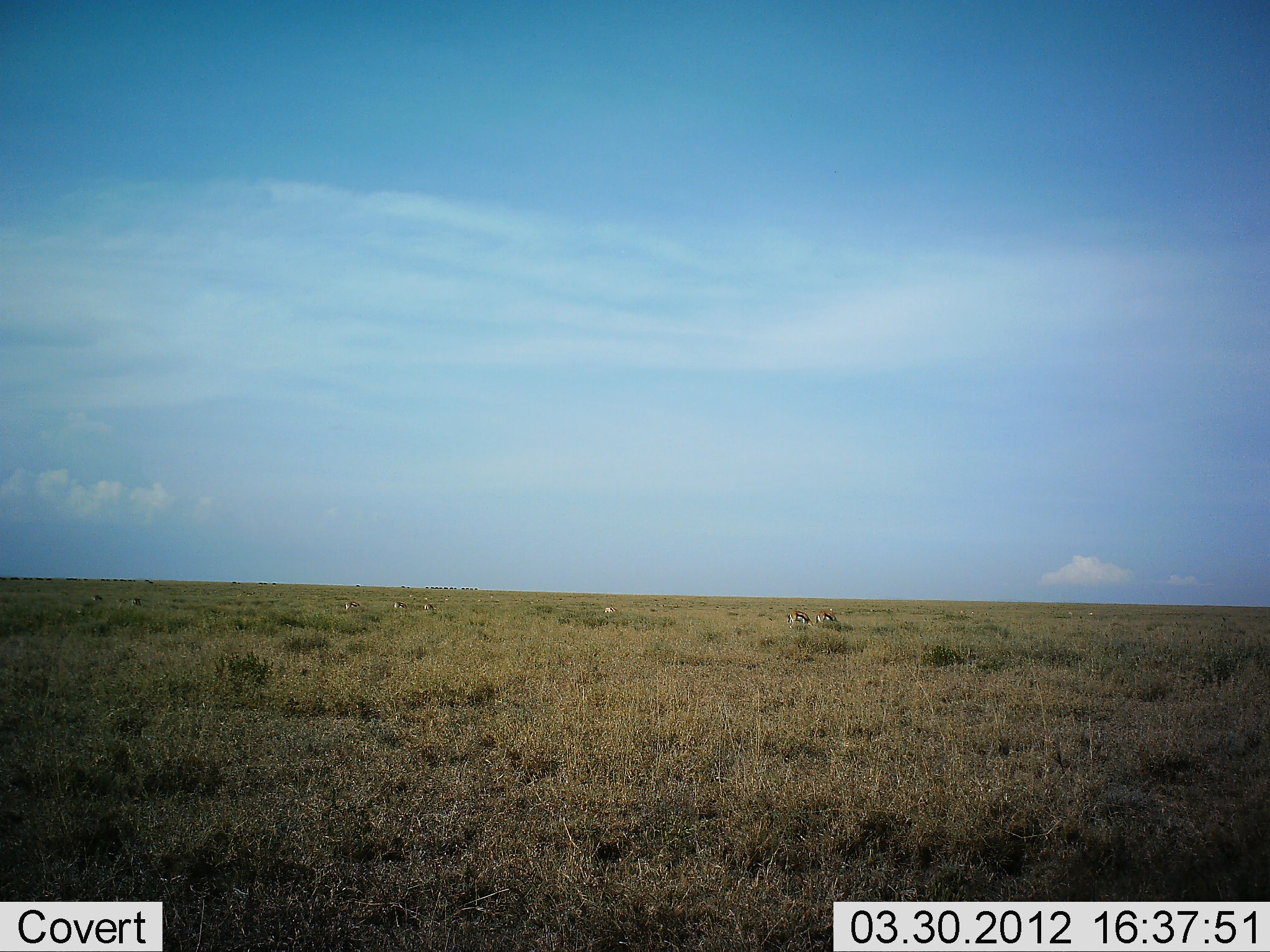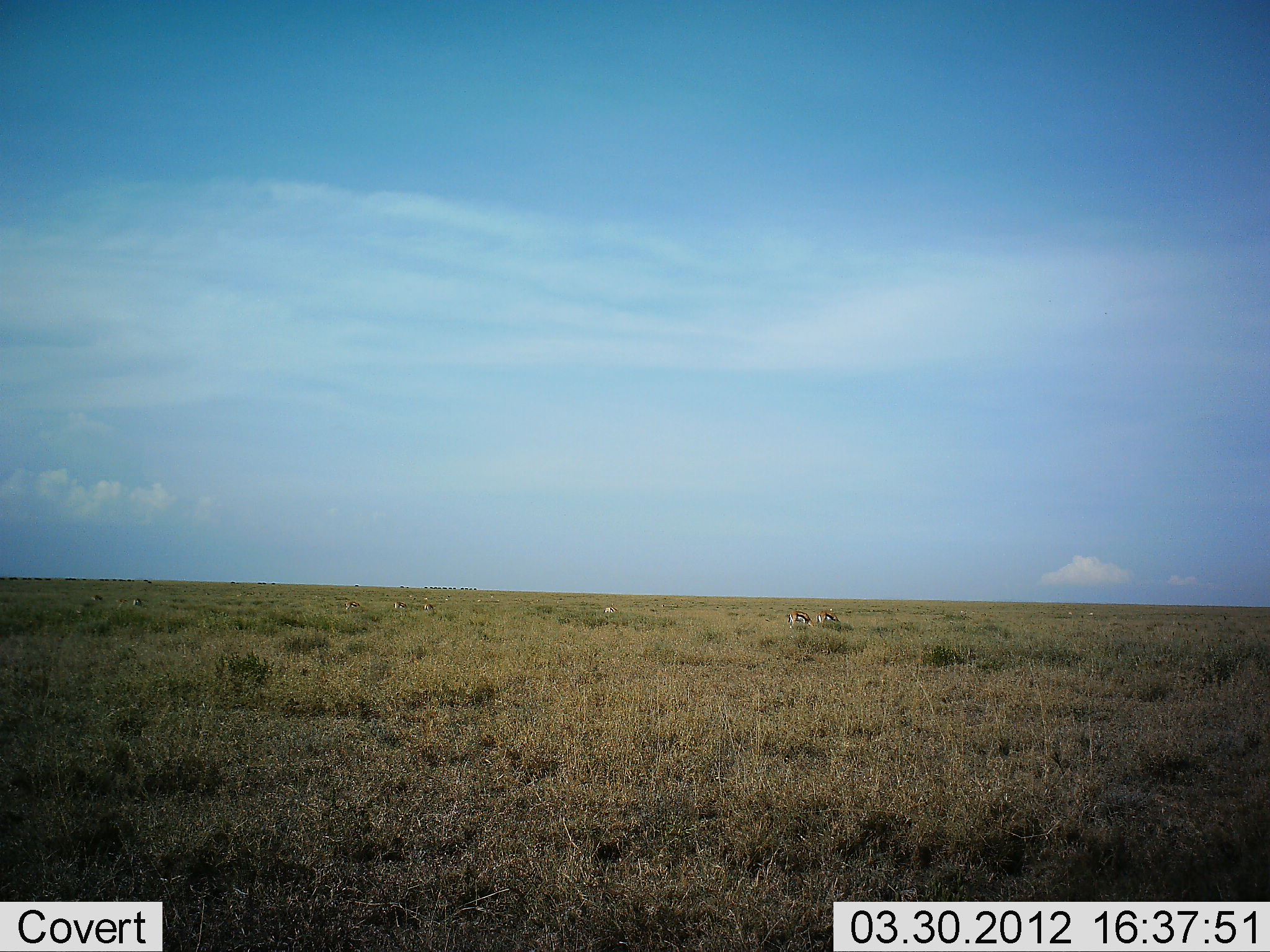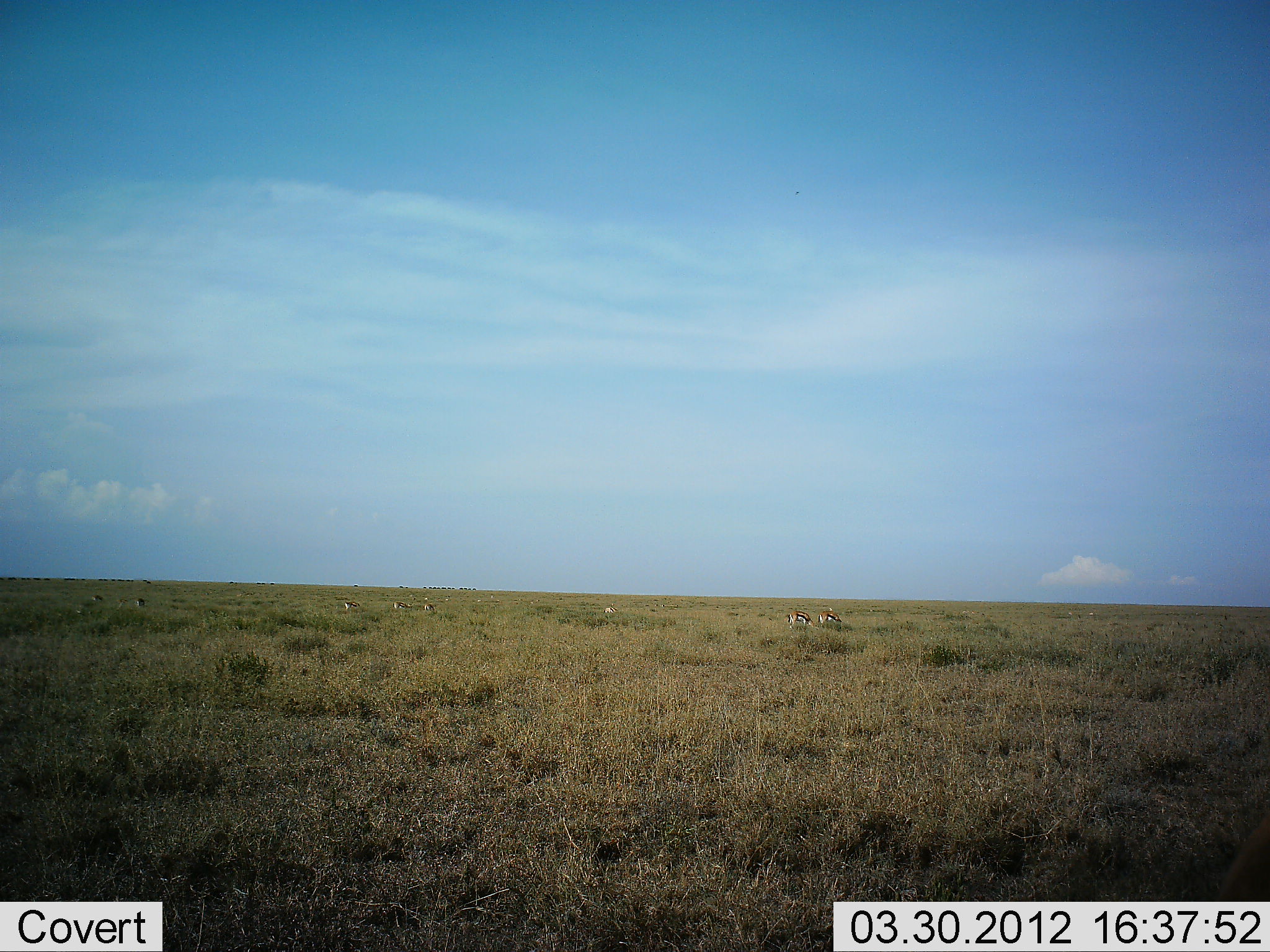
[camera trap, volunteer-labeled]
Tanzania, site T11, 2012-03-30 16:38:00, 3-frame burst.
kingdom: Animalia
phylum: Chordata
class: Mammalia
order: Artiodactyla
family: Bovidae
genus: Eudorcas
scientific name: Eudorcas thomsonii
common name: thomson's gazelle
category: gazellethomsons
Gazellethomsons (thomson's gazelle) (Eudorcas thomsonii), count 6. Behavior (volunteer vote fractions): standing 47%, resting 0%, moving 0%, interacting 0%. Young present (vote fraction): 0%. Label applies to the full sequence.